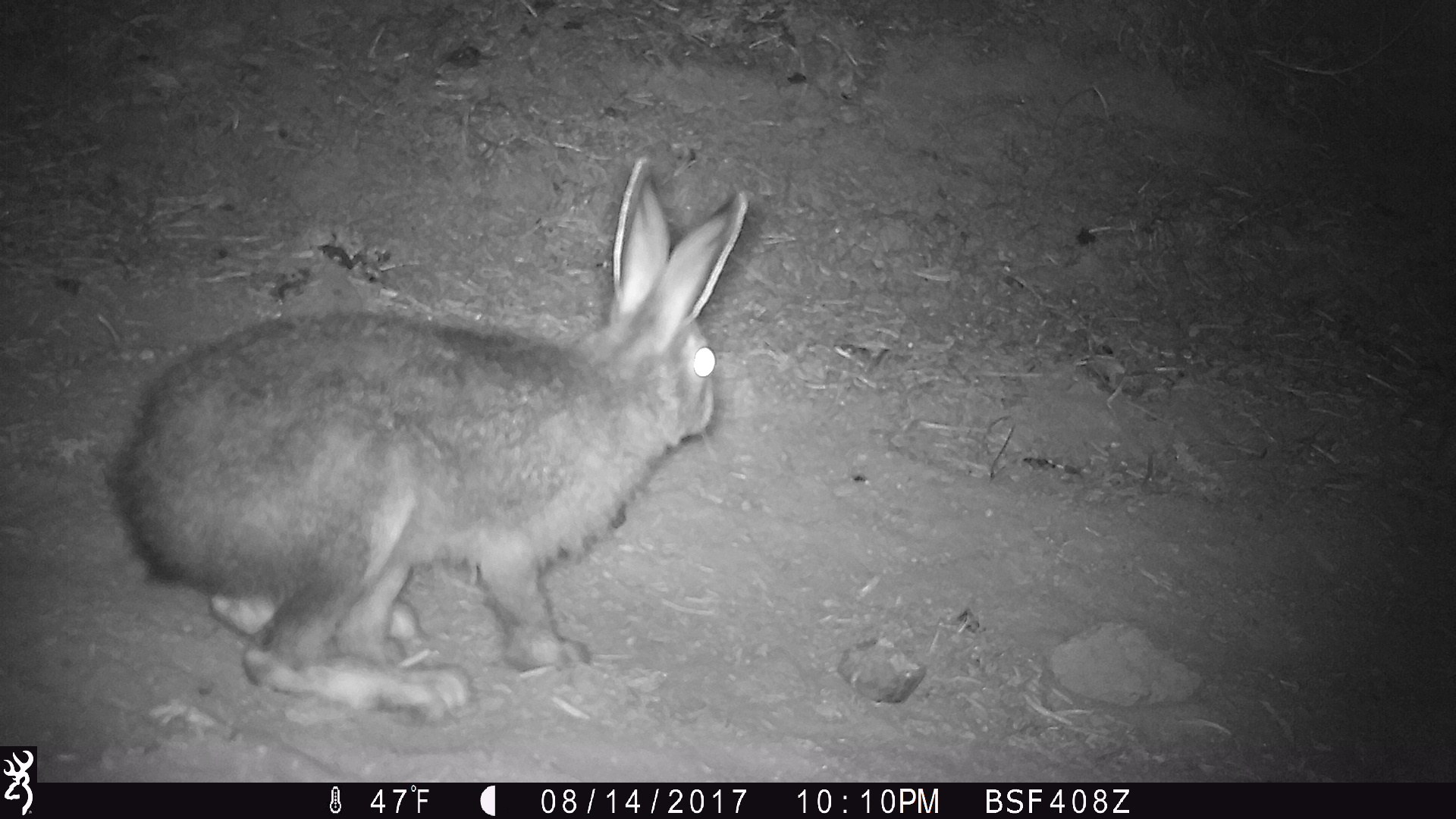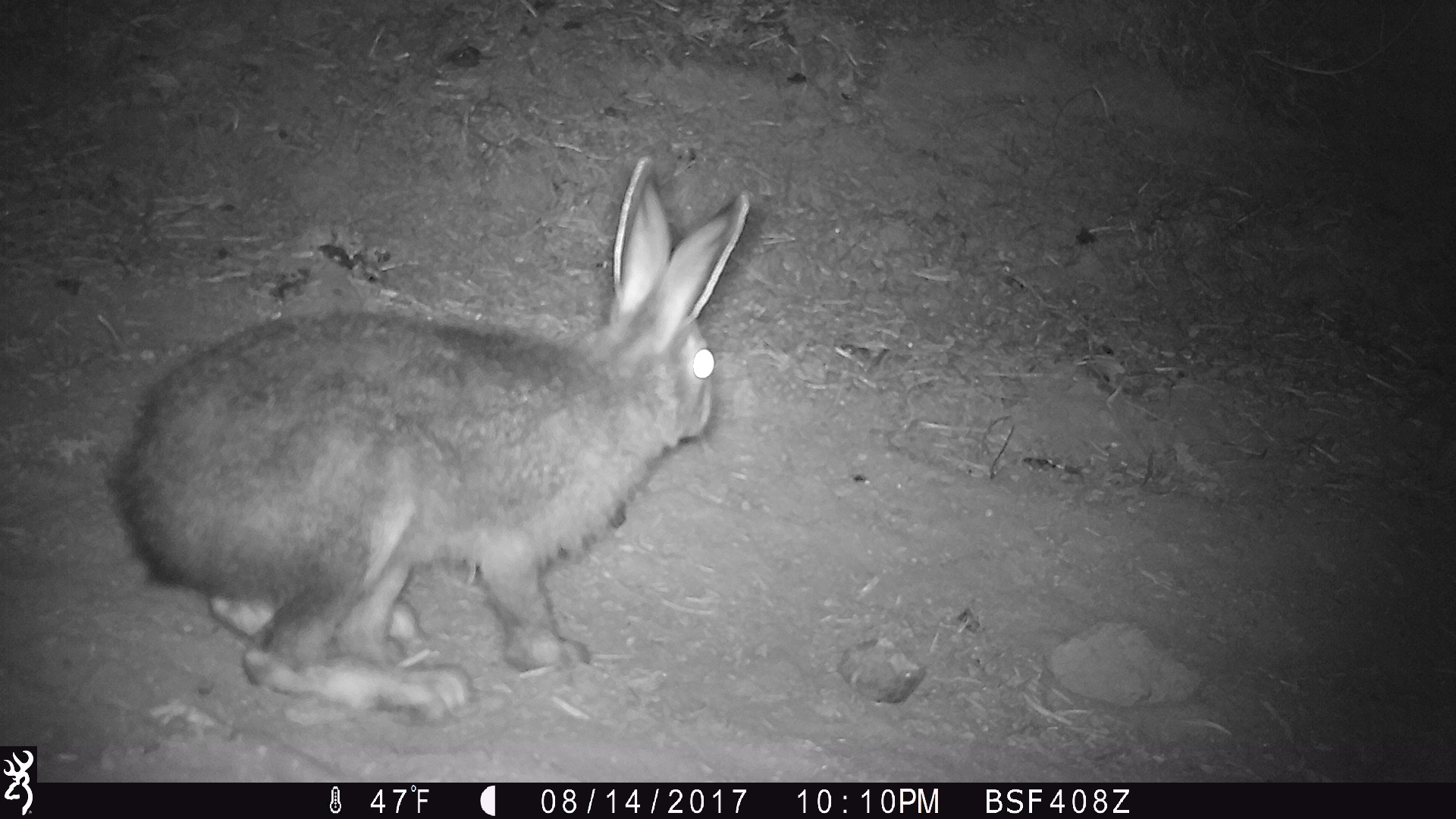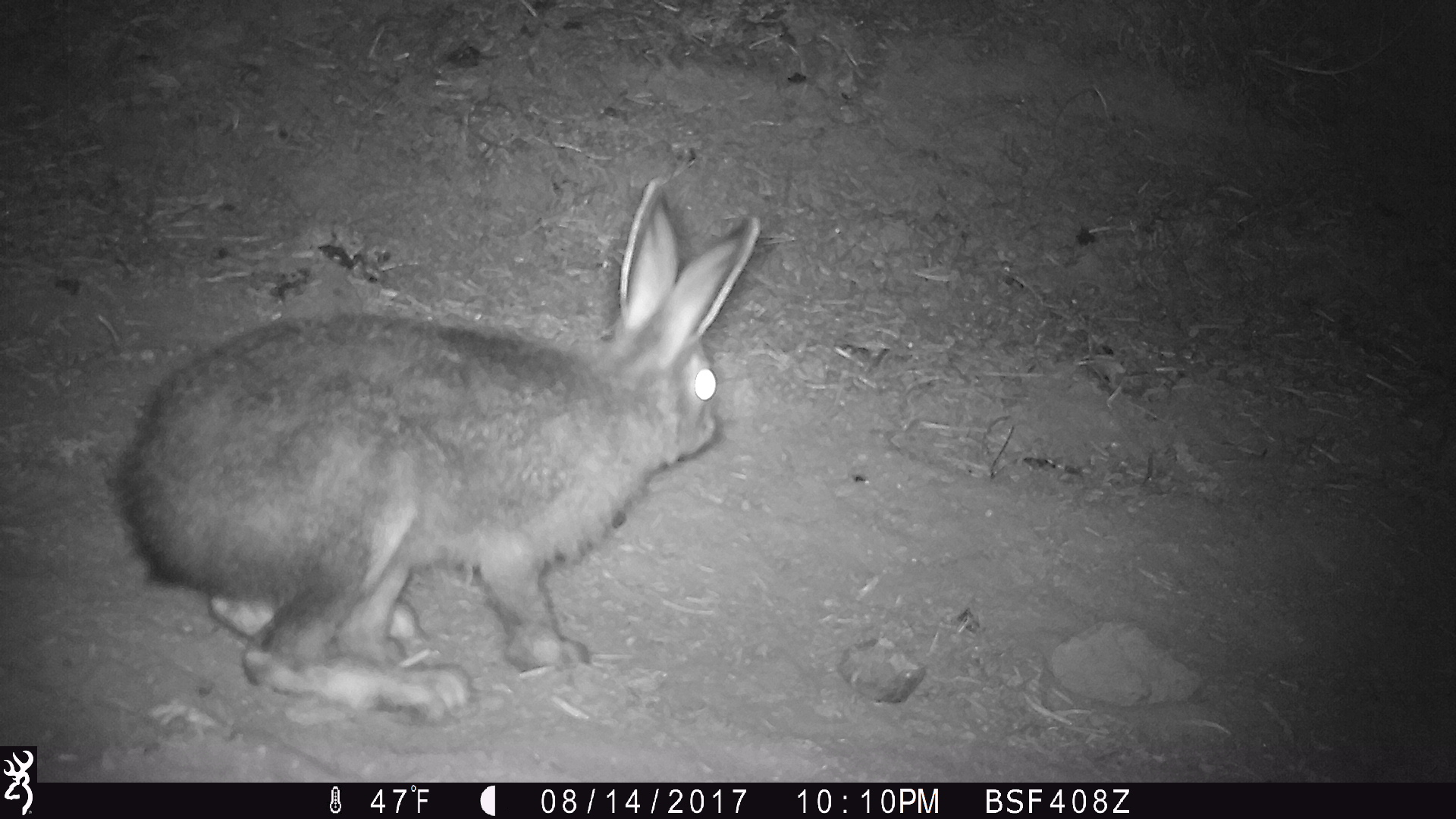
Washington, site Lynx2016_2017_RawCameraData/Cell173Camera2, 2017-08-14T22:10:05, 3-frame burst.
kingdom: Animalia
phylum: Chordata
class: Mammalia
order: Lagomorpha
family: Leporidae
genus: Lepus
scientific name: Lepus americanus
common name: snowshoe hare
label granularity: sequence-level